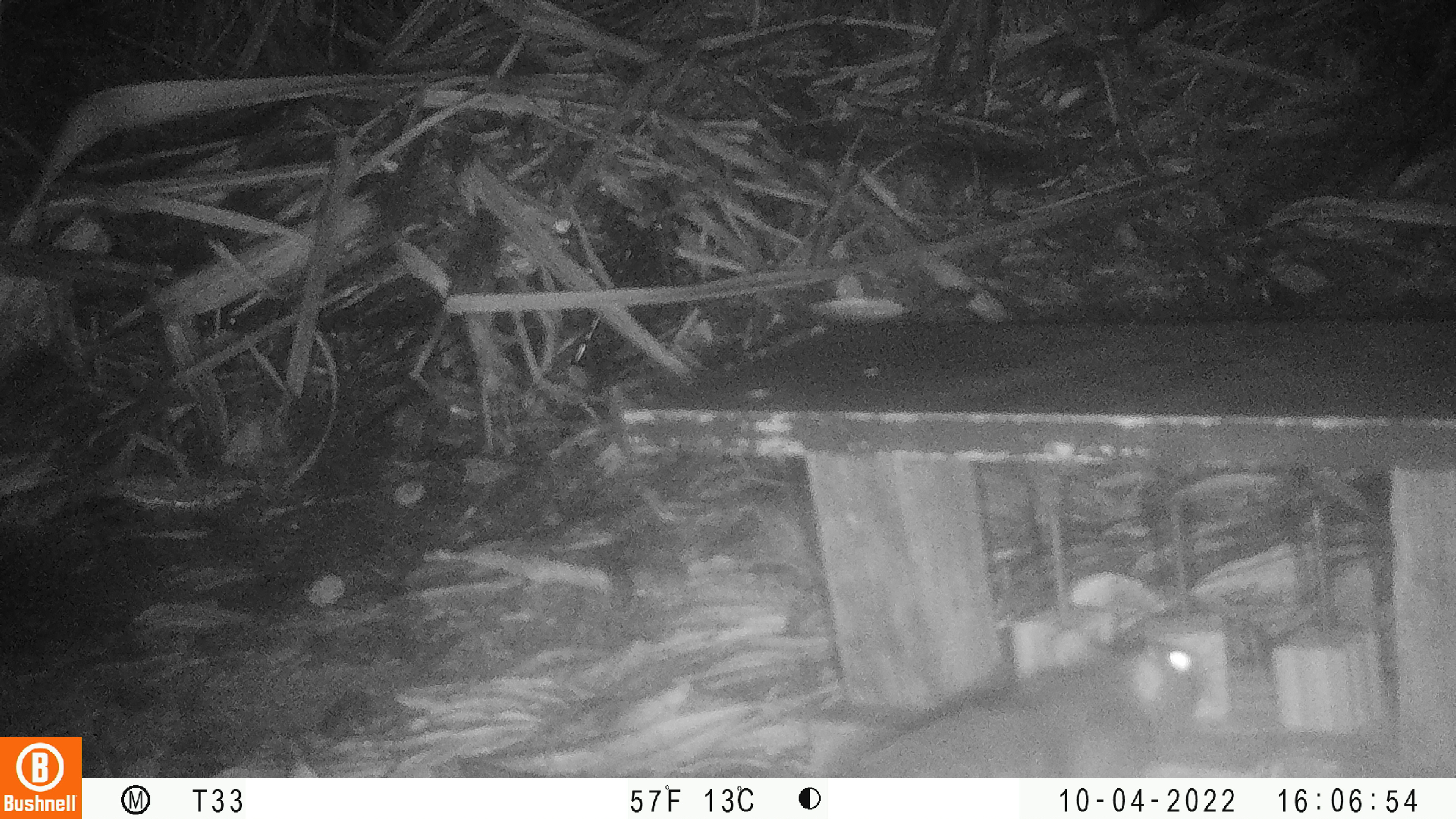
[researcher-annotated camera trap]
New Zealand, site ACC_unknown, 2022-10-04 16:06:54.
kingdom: Animalia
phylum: Chordata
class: Mammalia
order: Rodentia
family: Muridae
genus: Rattus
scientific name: Rattus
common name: rat